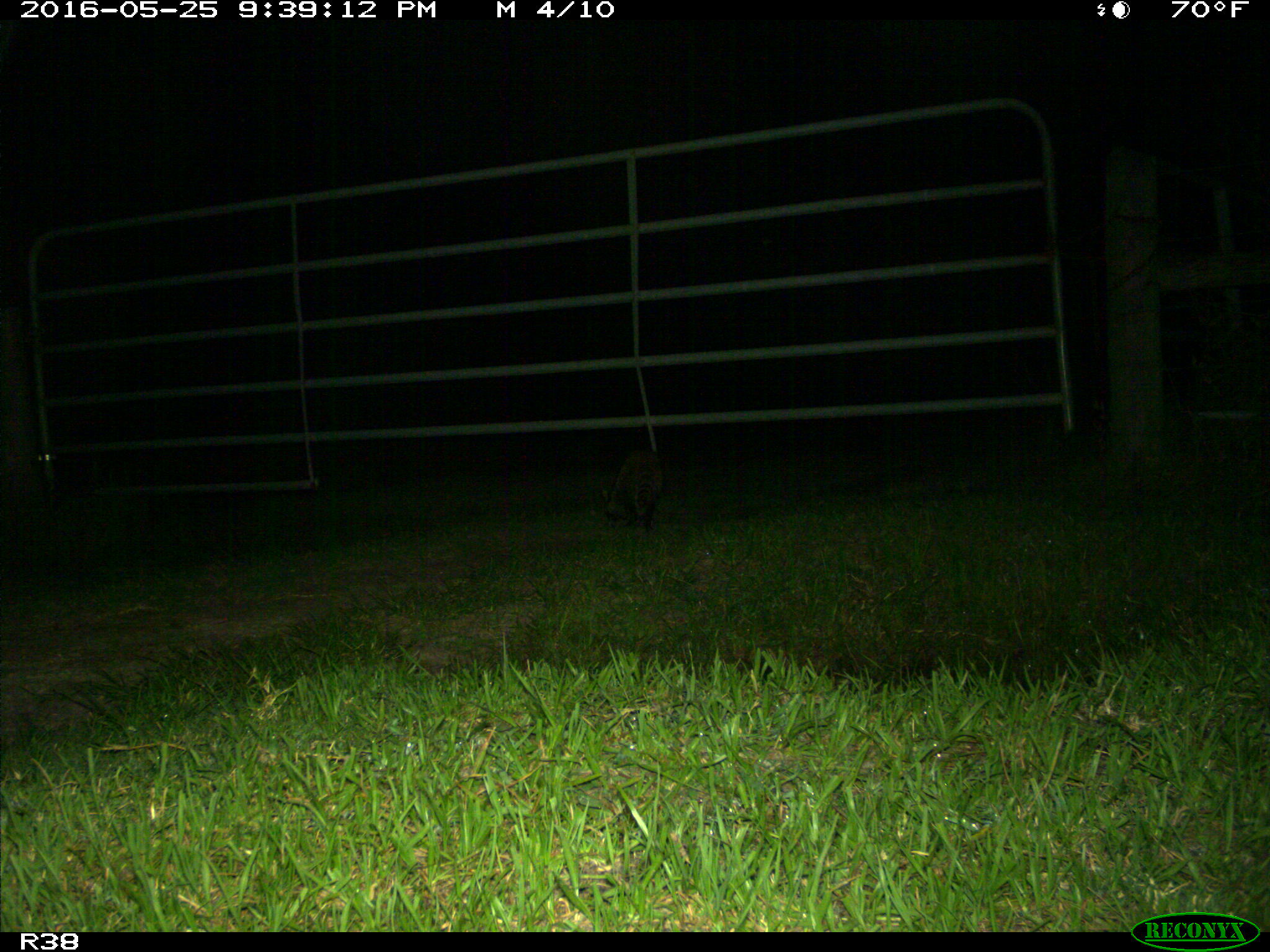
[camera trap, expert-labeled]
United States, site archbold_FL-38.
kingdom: Animalia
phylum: Chordata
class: Mammalia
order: Carnivora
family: Procyonidae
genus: Procyon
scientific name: Procyon lotor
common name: common raccoon